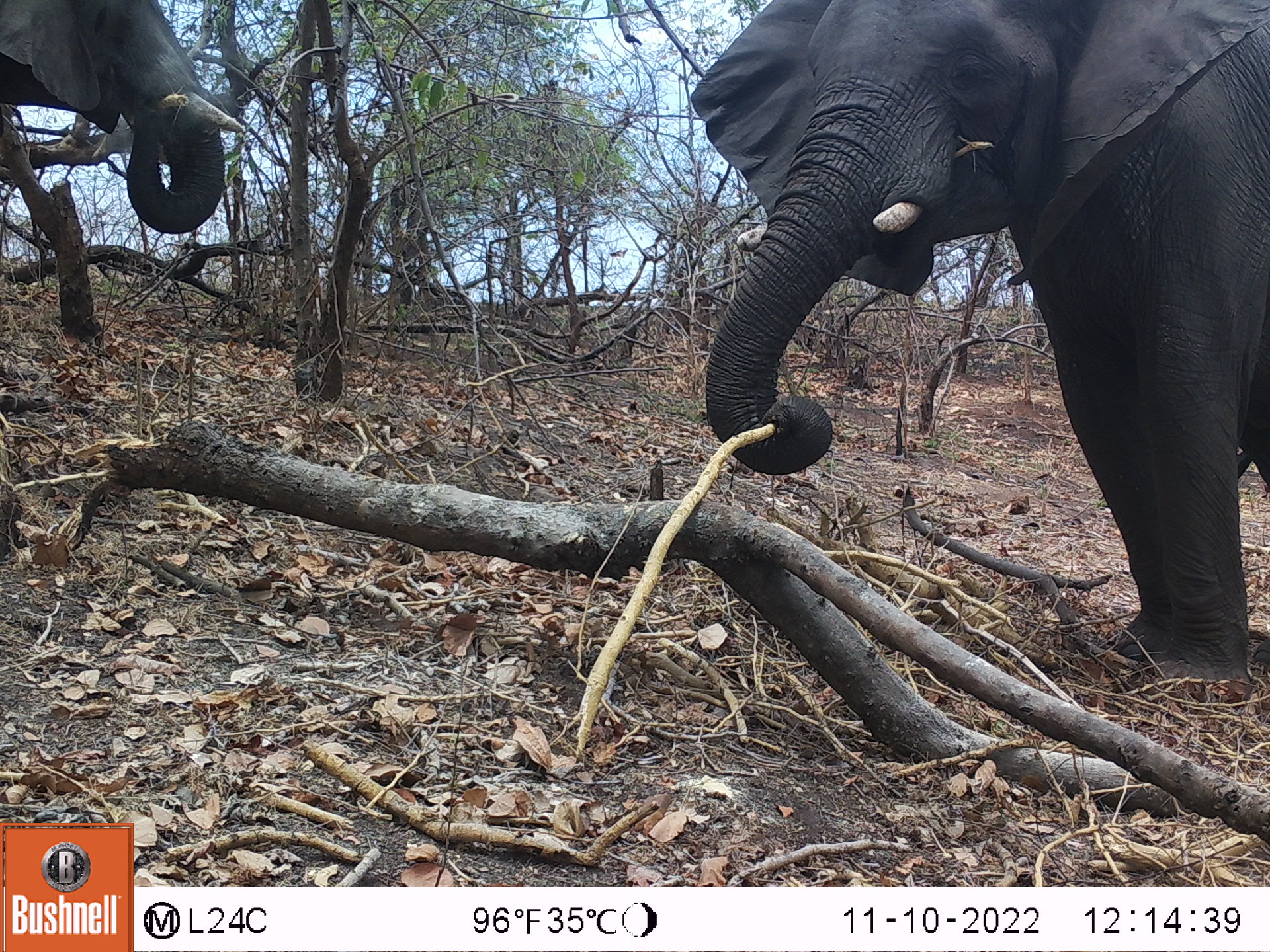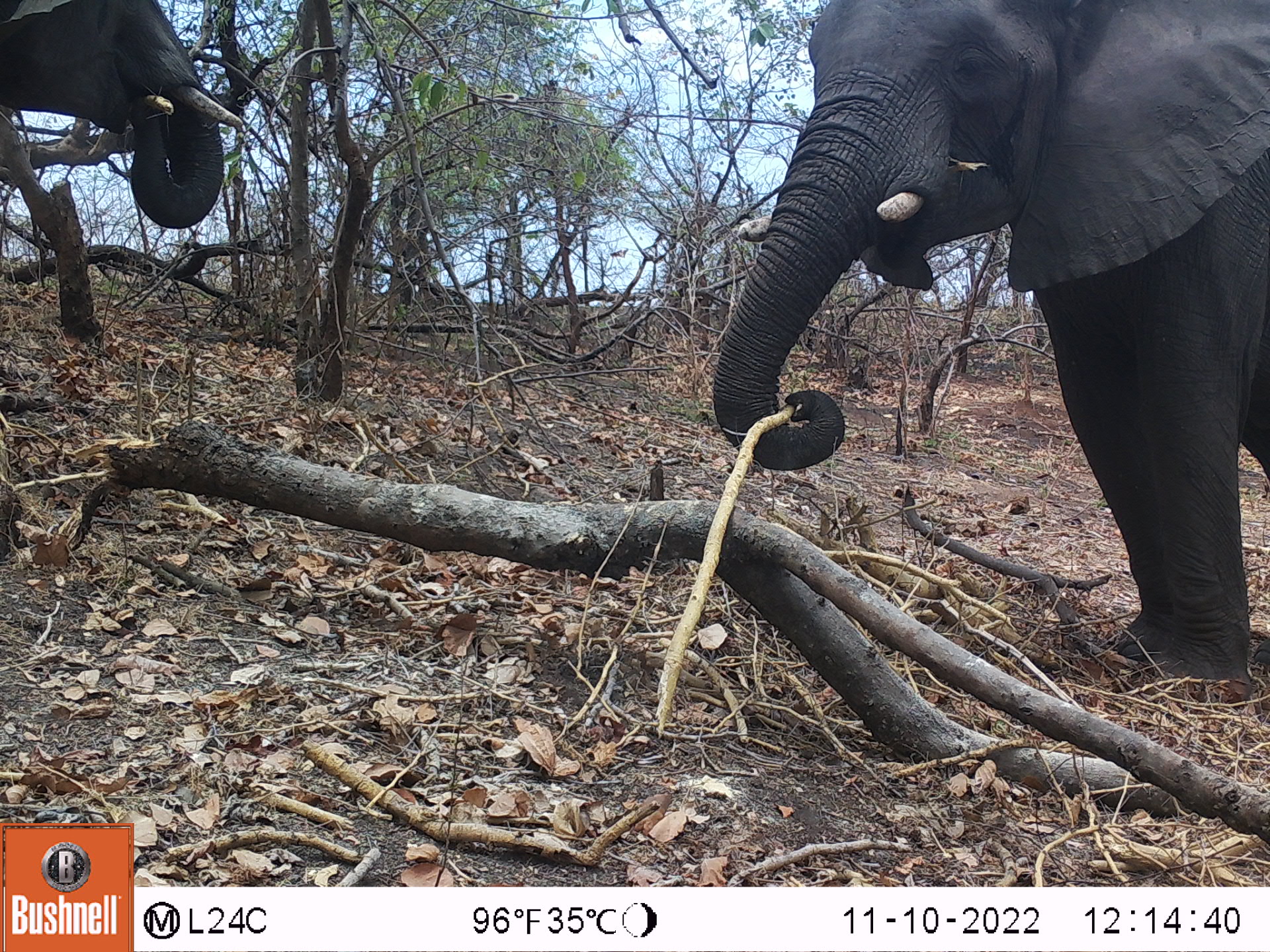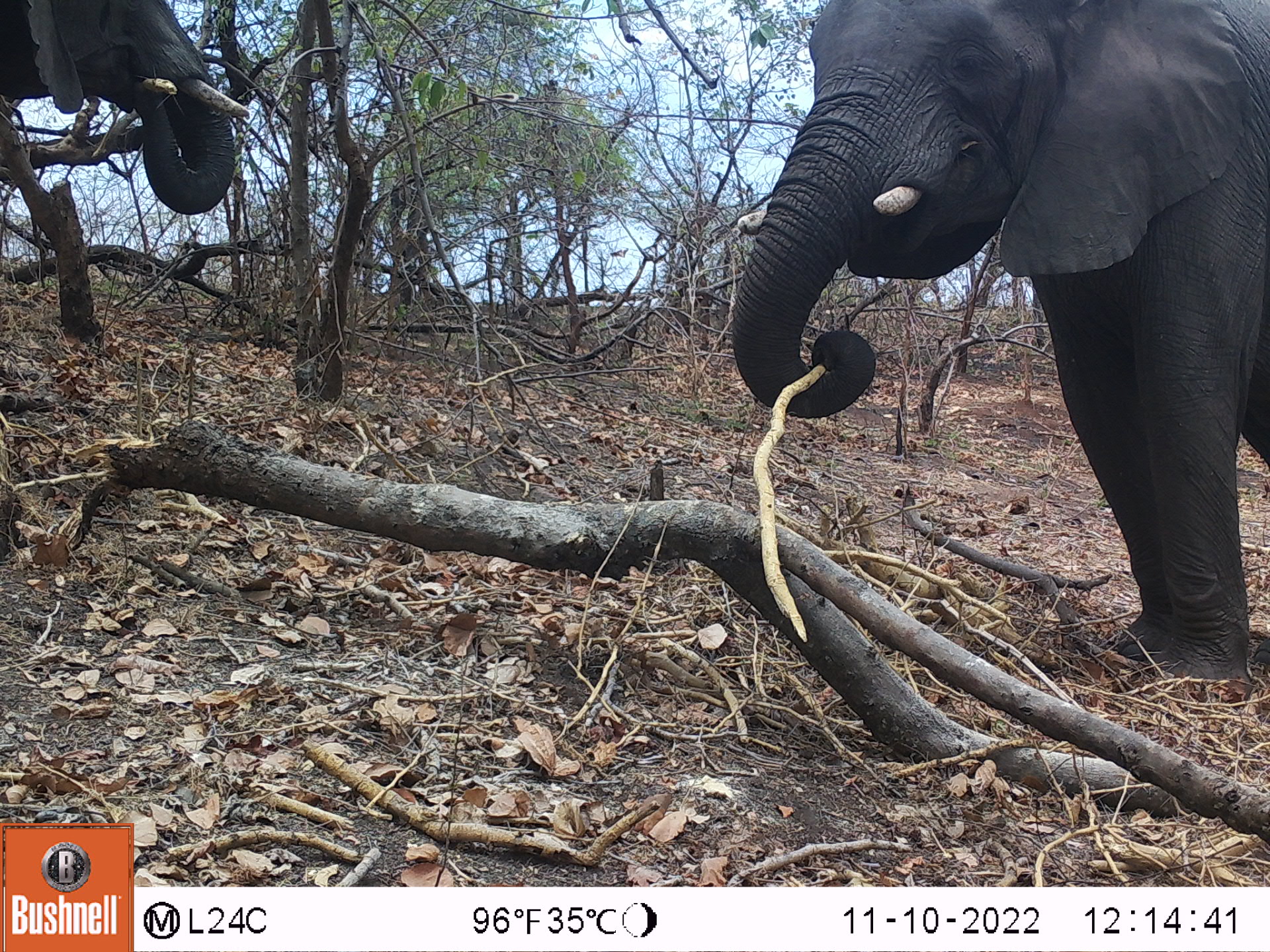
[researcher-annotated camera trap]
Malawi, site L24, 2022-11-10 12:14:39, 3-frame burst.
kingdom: Animalia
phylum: Chordata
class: Mammalia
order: Proboscidea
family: Elephantidae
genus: Loxodonta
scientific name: Loxodonta africana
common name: african savanna elephant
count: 2